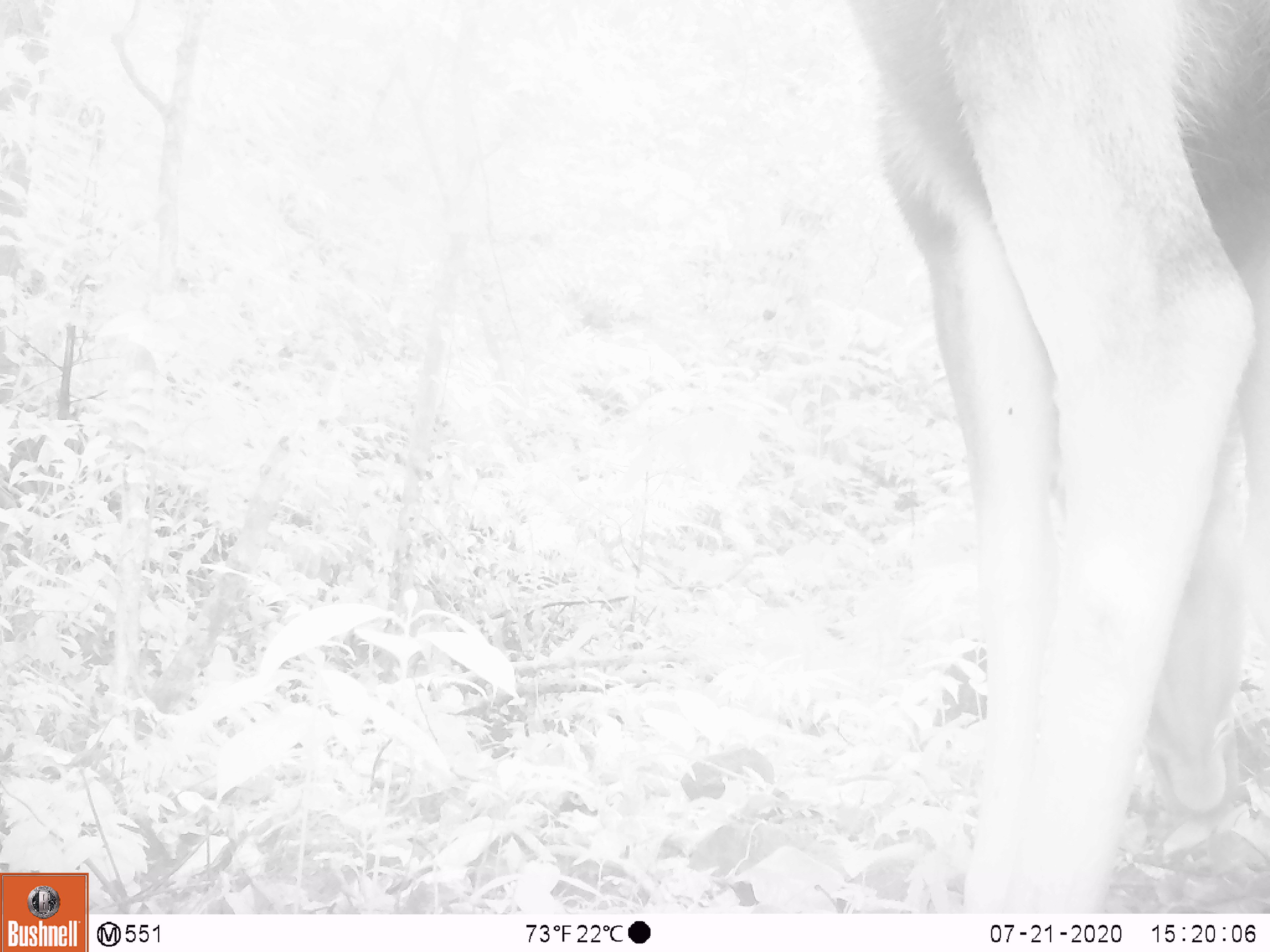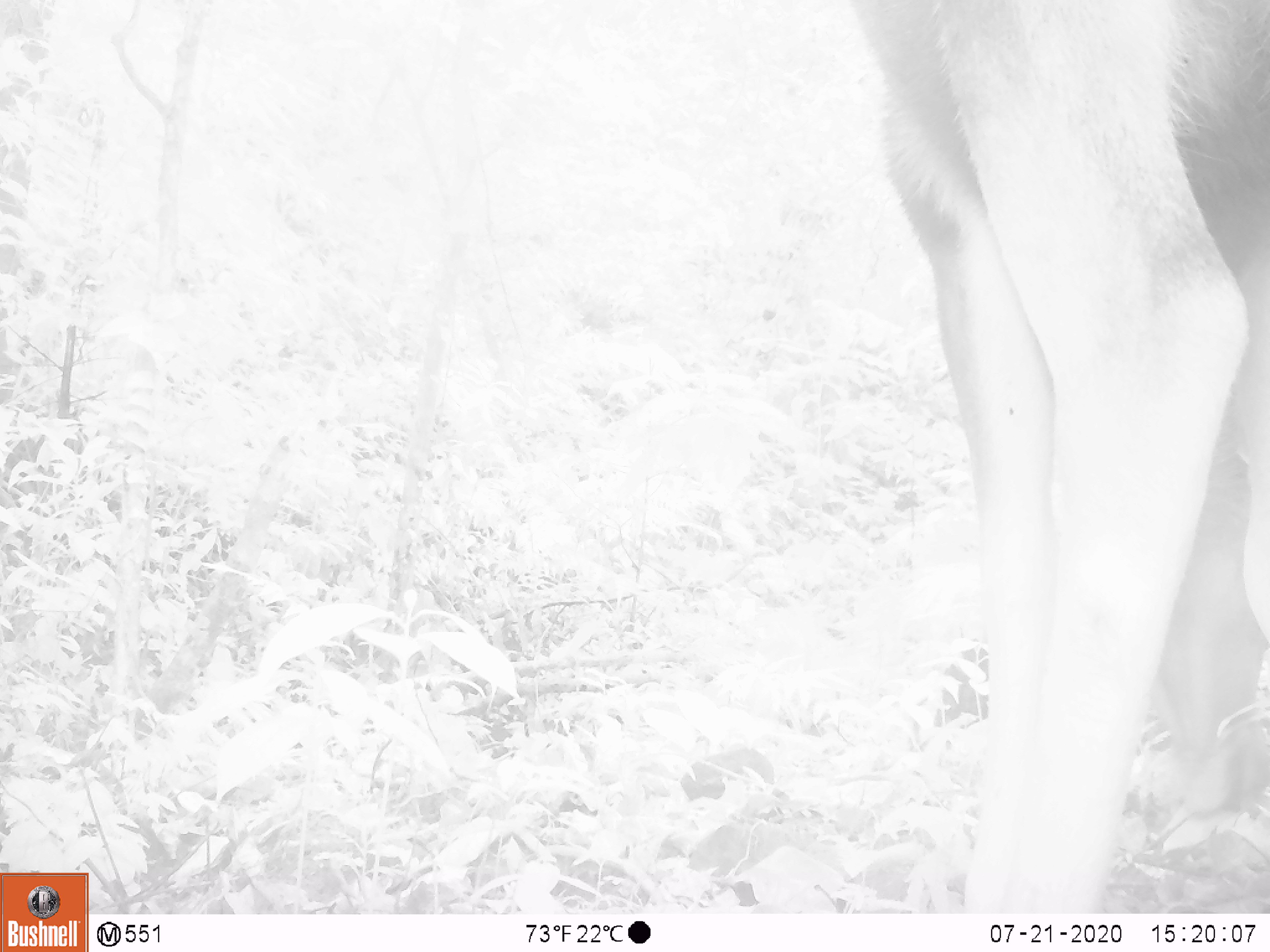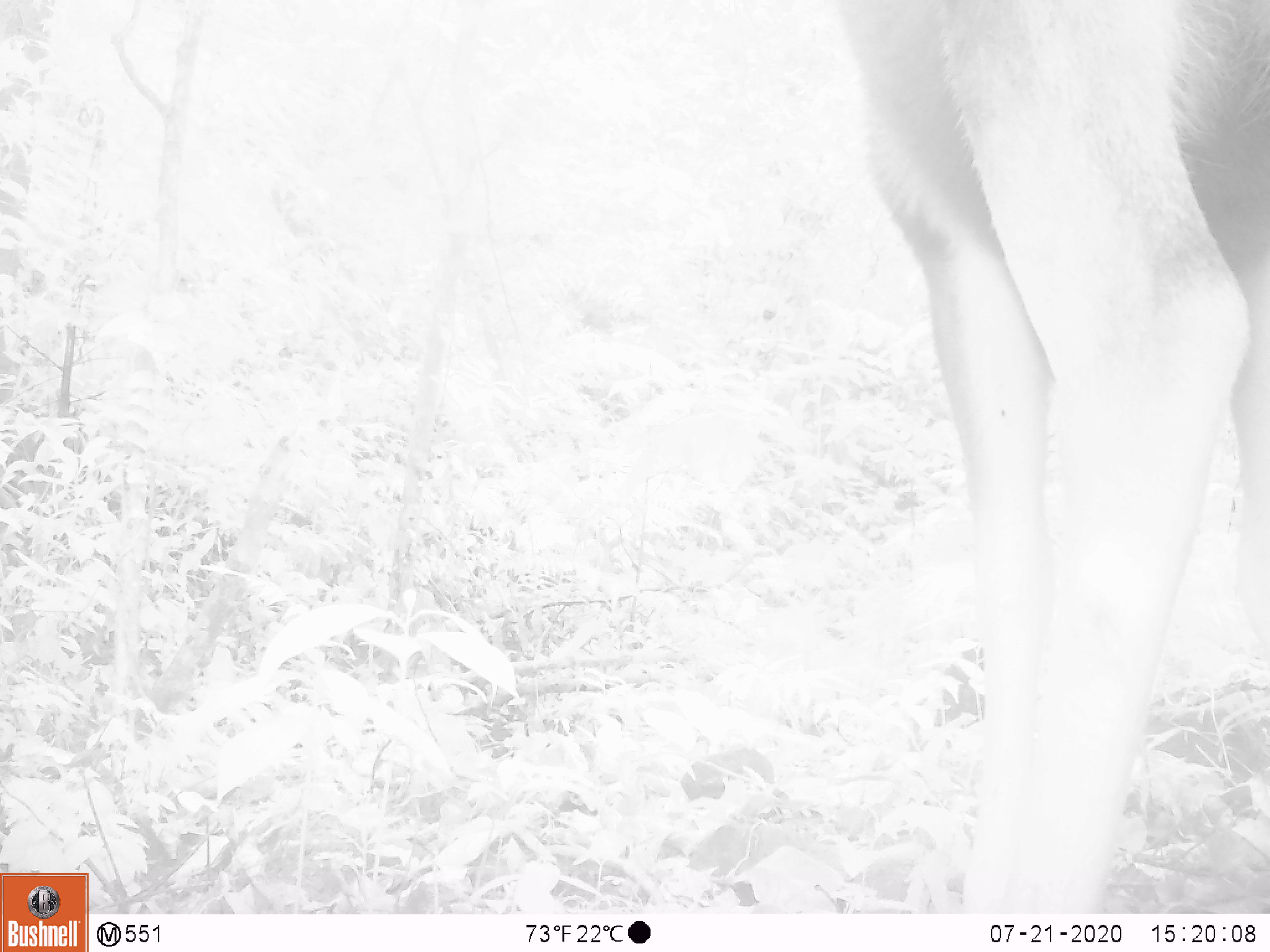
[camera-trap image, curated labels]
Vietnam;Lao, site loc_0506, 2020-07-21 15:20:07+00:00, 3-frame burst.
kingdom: Animalia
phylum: Chordata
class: Mammalia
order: Artiodactyla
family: Cervidae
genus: Rusa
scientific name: Rusa unicolor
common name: sambar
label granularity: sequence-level